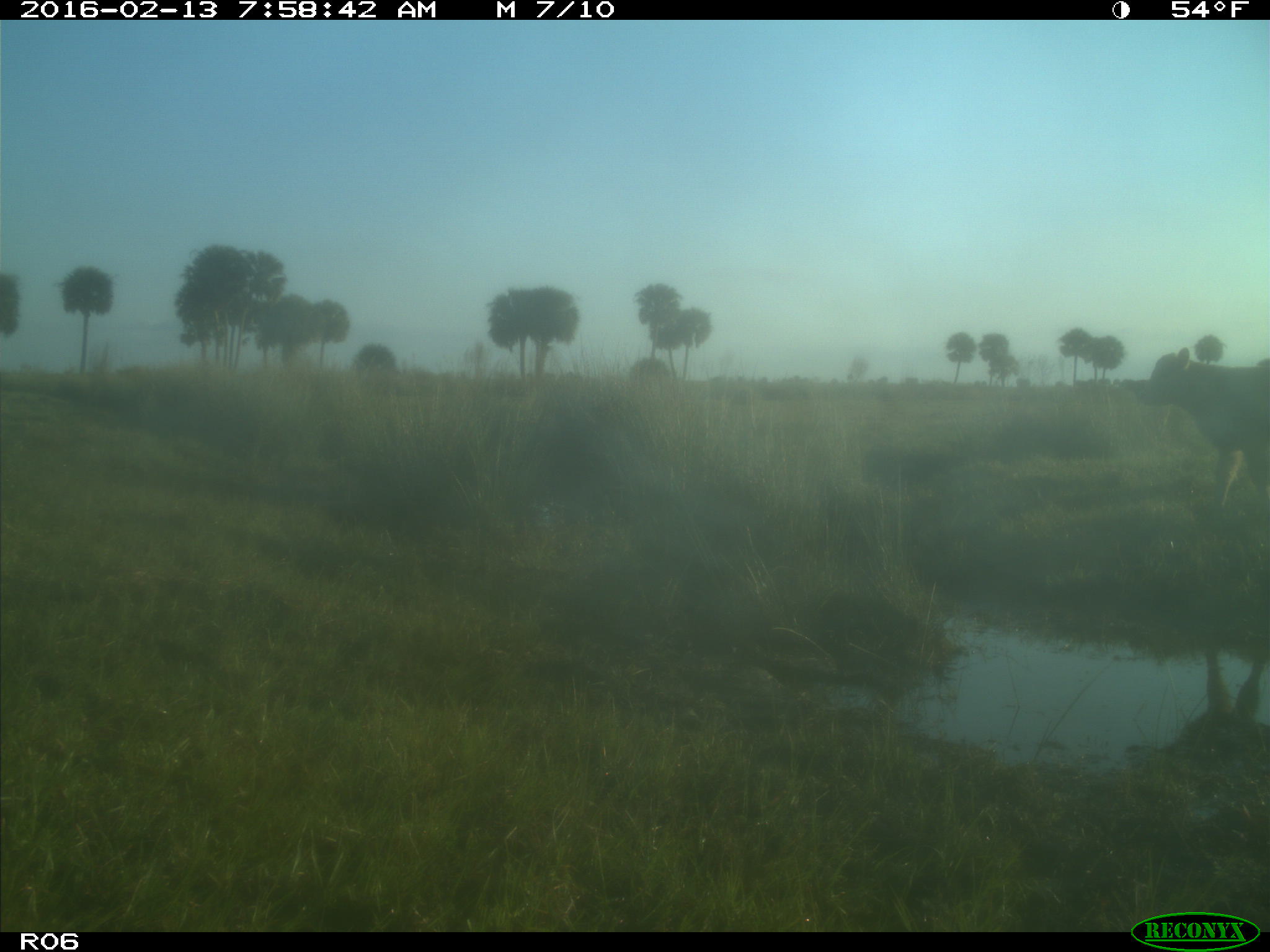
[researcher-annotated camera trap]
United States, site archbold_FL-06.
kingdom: Animalia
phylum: Chordata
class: Mammalia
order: Artiodactyla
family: Bovidae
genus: Bos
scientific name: Bos taurus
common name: domestic cow